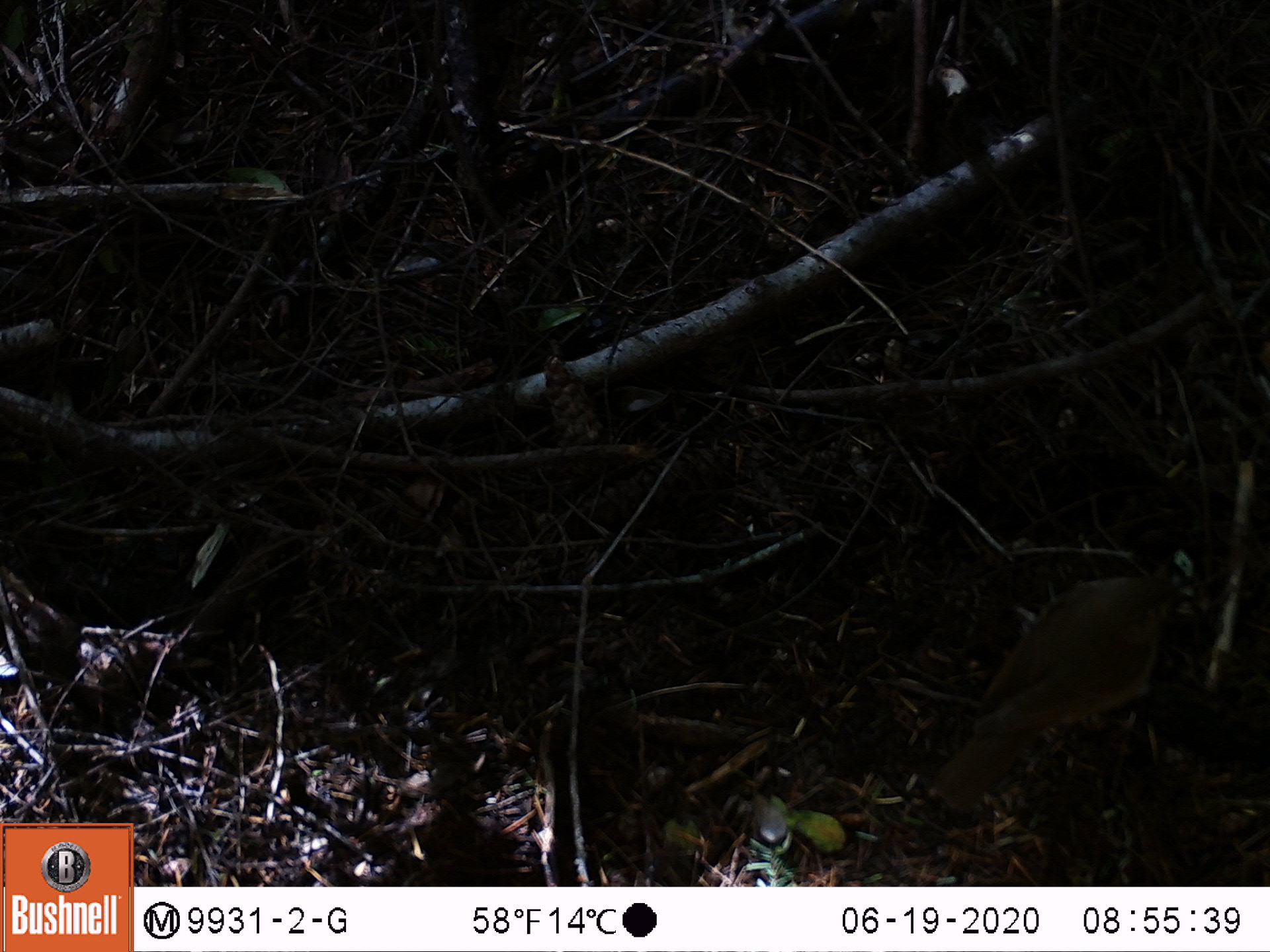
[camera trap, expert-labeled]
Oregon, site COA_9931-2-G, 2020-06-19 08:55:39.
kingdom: Animalia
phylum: Chordata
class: Aves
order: Passeriformes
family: Turdidae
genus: Catharus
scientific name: Catharus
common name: brown thrushes and nightingale-thrushes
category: catharus species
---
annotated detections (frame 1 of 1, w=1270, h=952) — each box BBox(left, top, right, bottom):
catharus species: BBox(908, 561, 1214, 828)